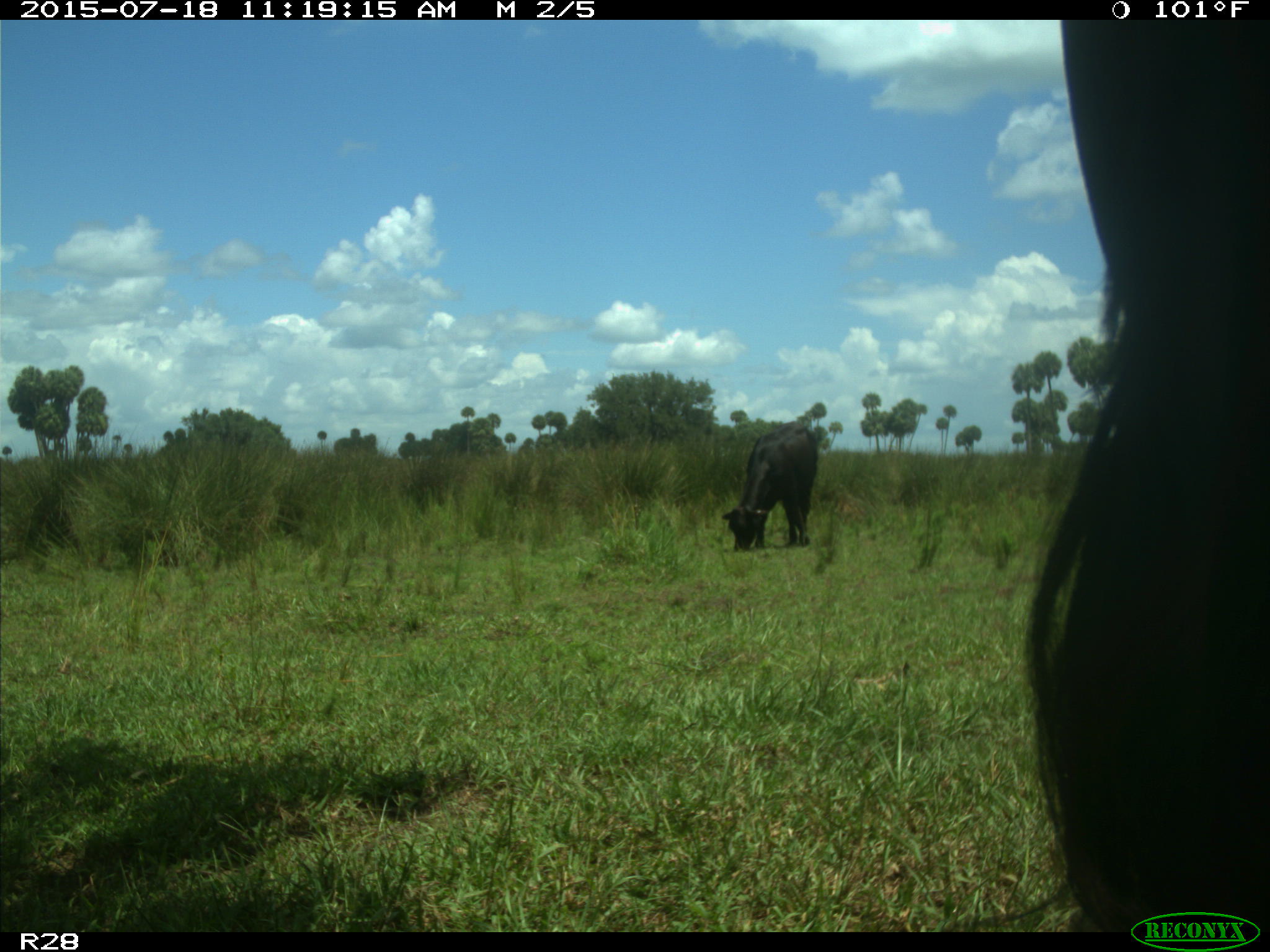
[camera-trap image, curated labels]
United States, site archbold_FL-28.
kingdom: Animalia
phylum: Chordata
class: Mammalia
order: Artiodactyla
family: Bovidae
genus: Bos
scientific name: Bos taurus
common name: domestic cow